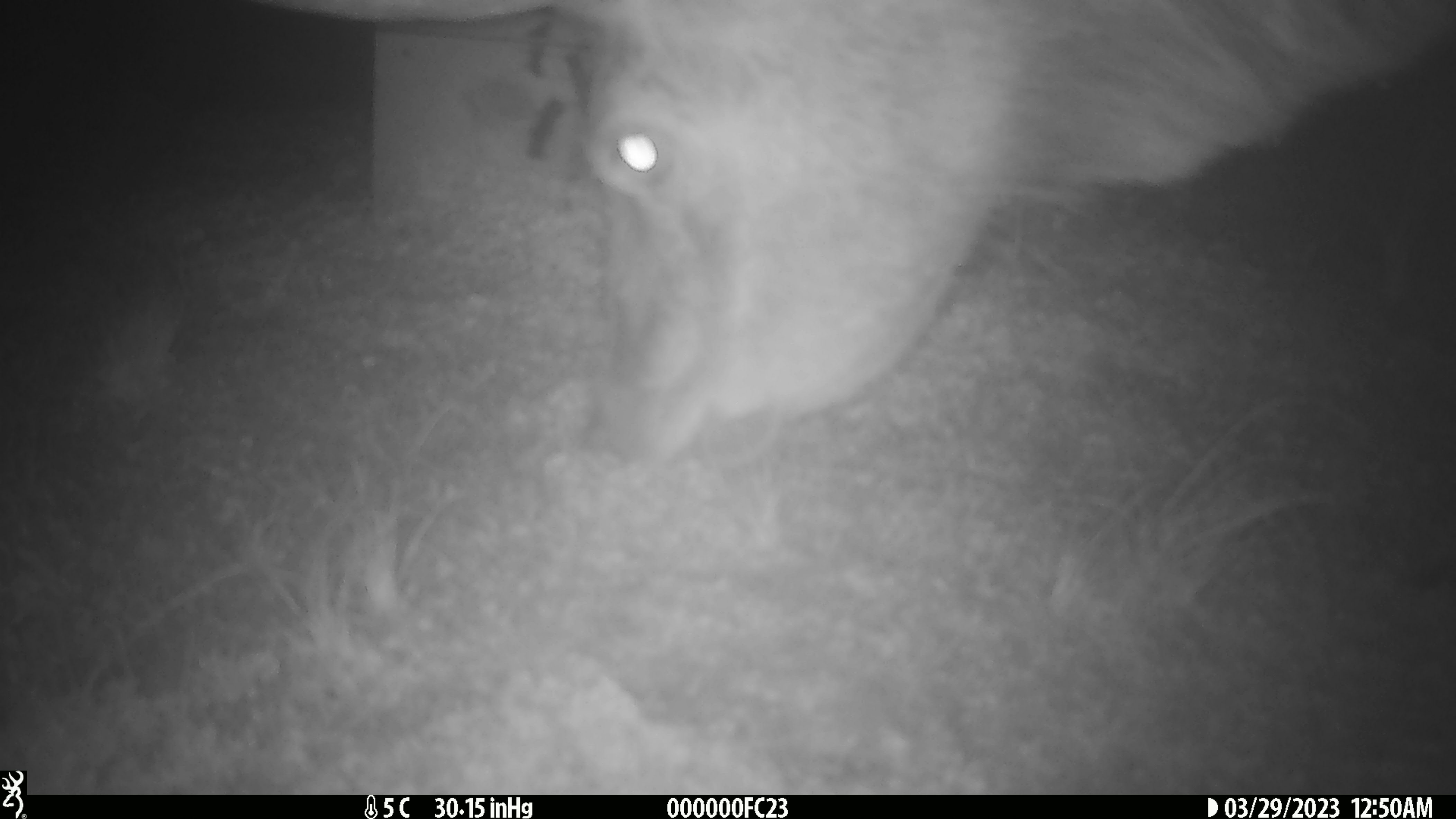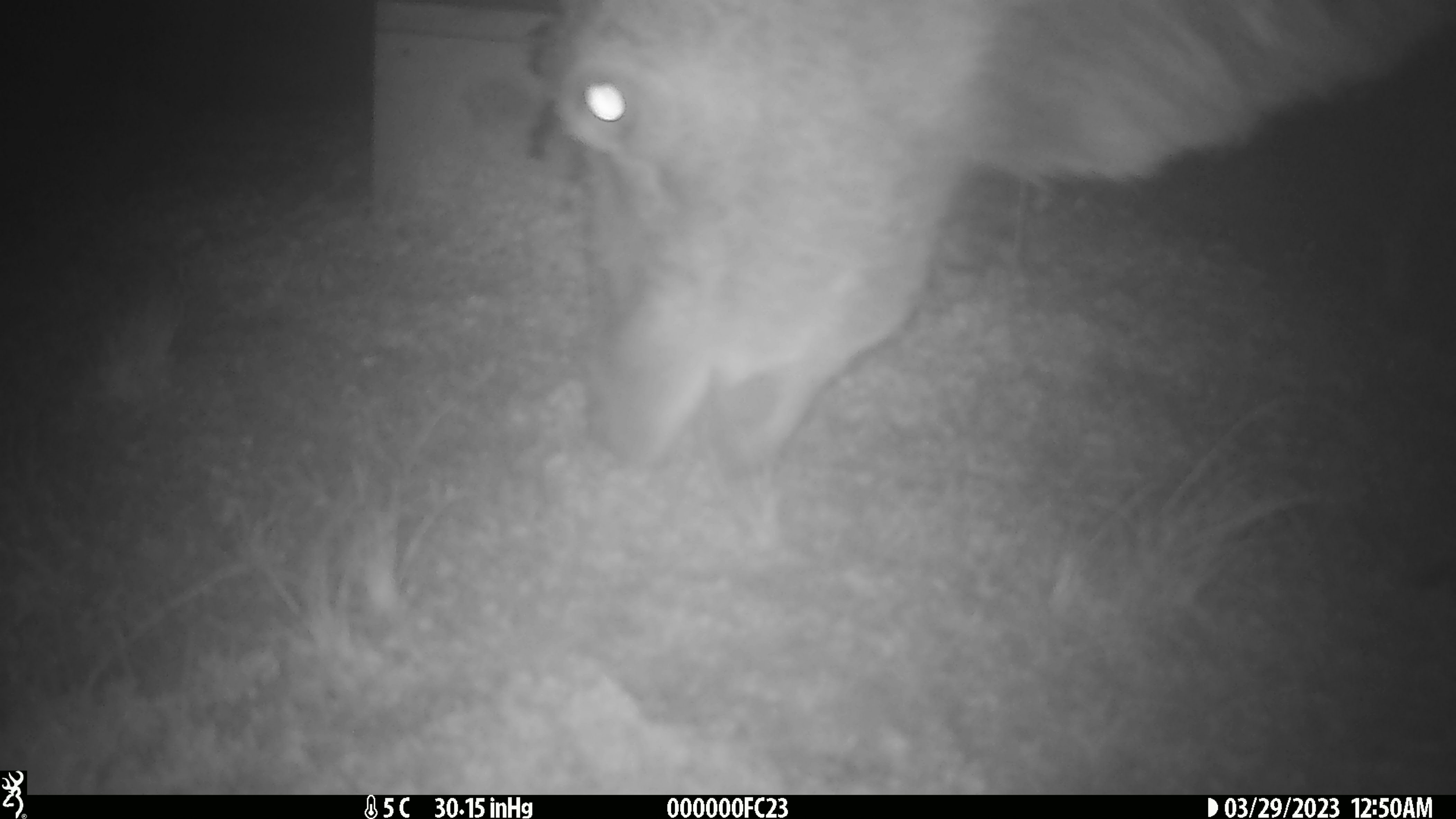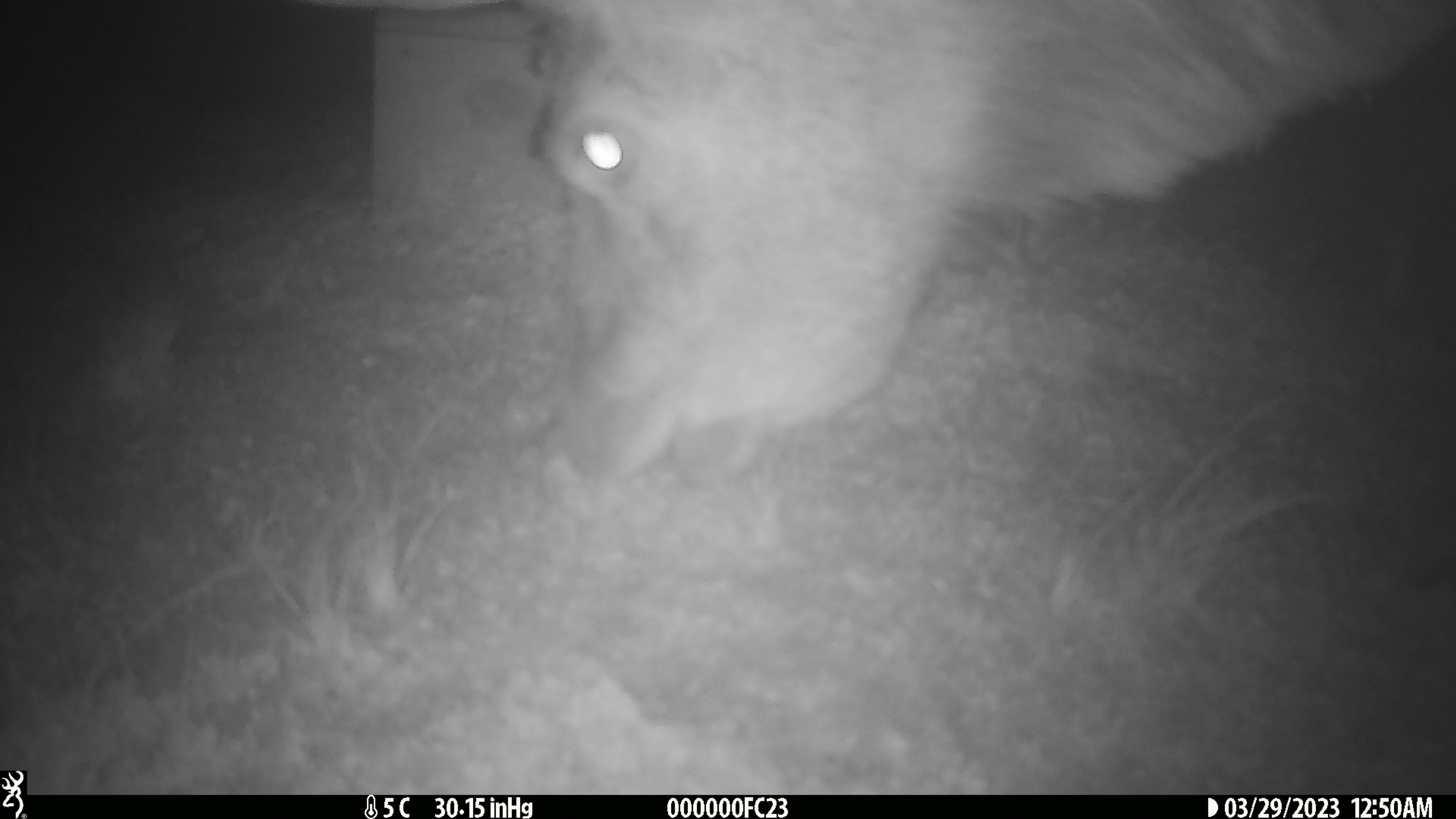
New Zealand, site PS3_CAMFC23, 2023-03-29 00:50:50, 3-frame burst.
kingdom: Animalia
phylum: Chordata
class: Mammalia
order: Artiodactyla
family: Cervidae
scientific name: Cervidae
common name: deer